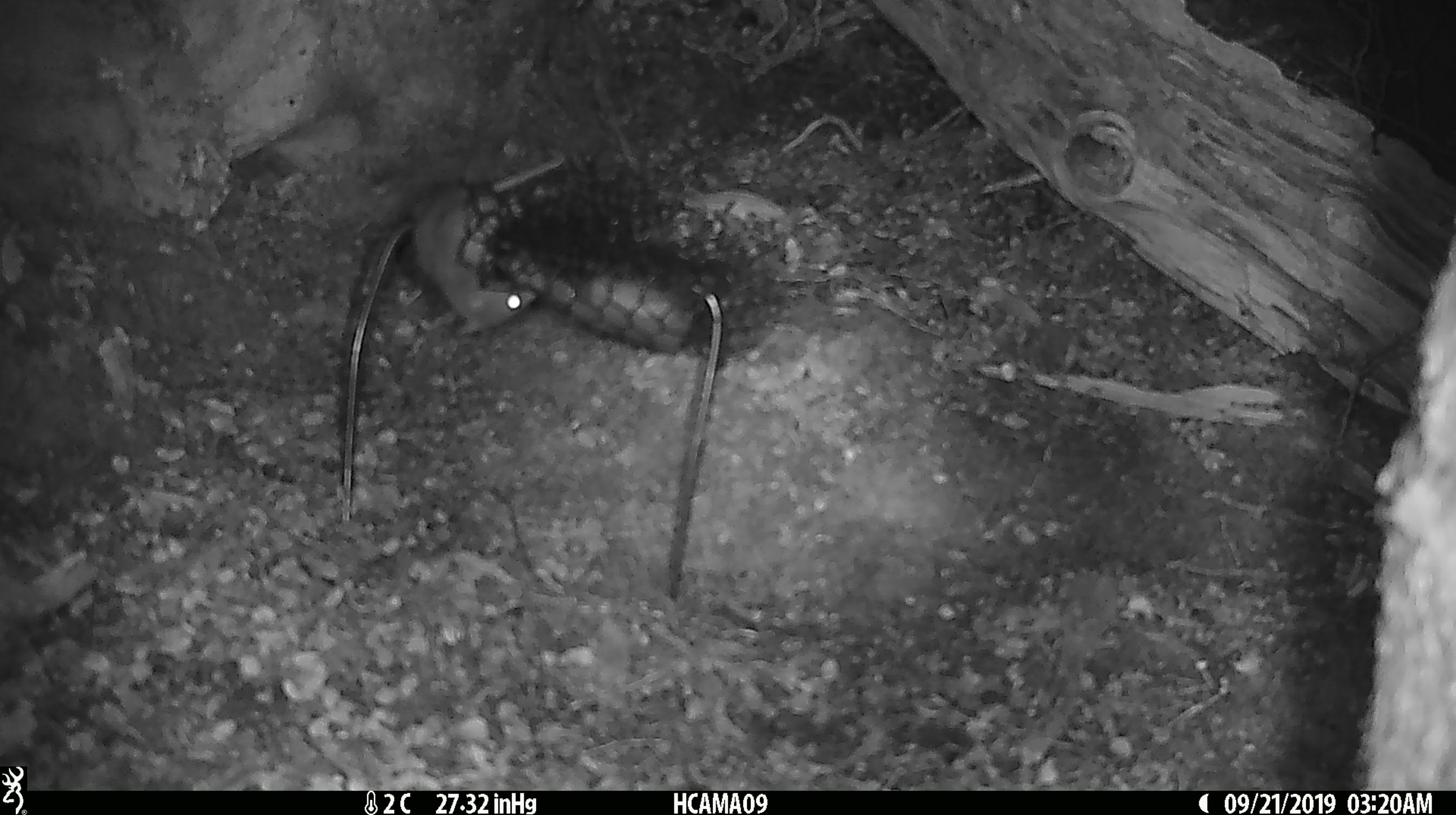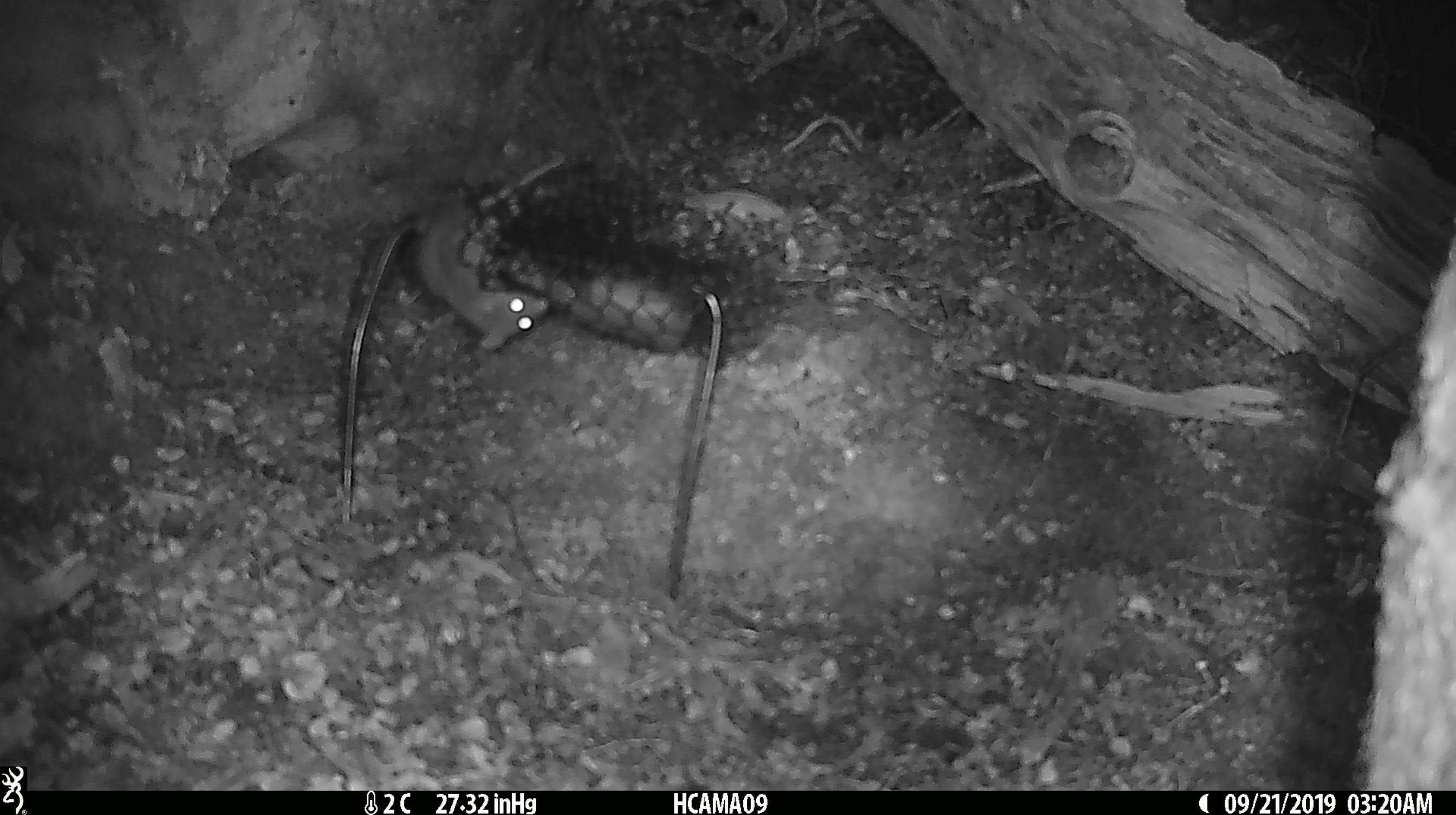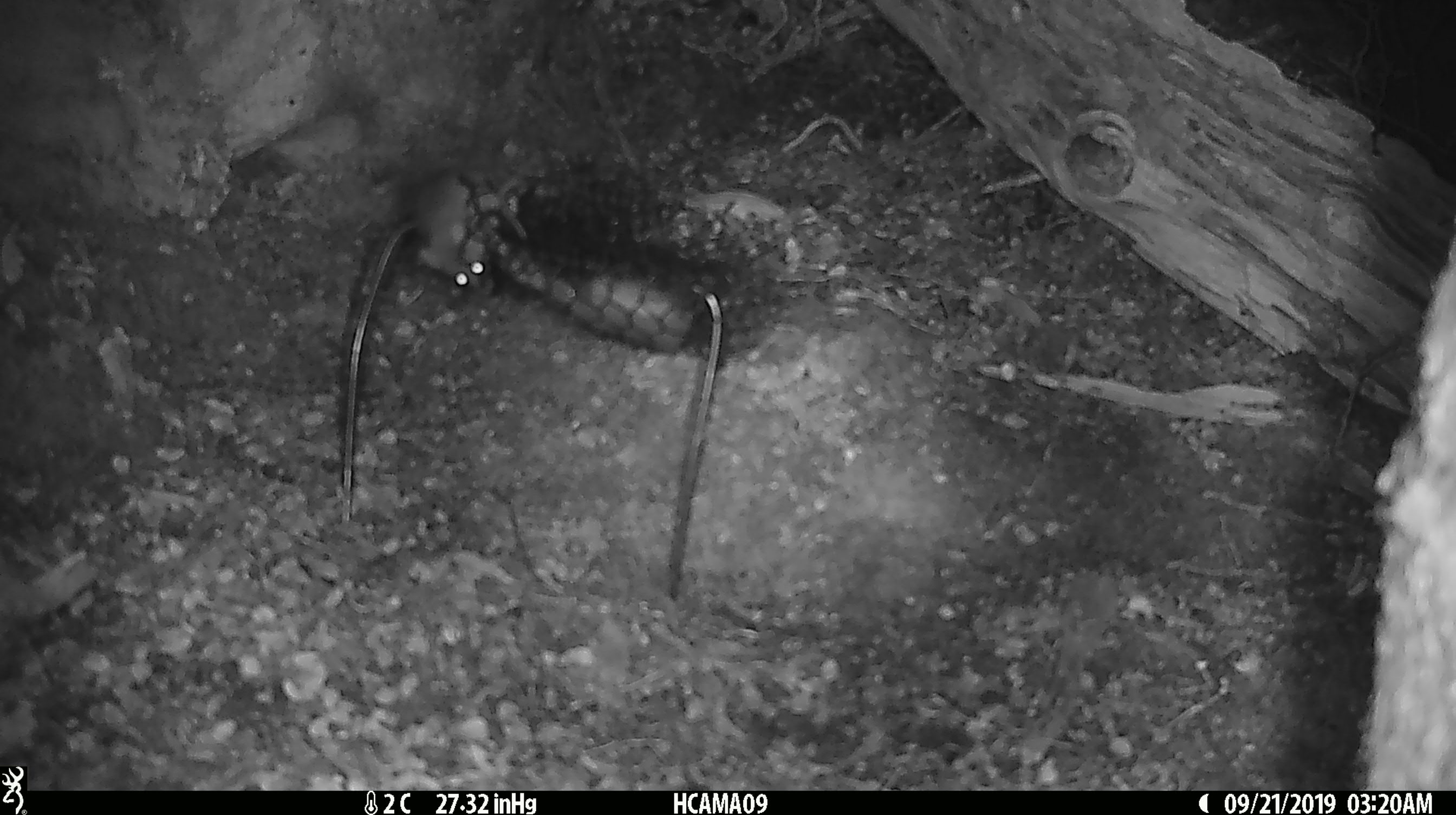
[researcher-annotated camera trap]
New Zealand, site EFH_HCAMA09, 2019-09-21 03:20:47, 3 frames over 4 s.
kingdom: Animalia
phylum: Chordata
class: Mammalia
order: Rodentia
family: Muridae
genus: Mus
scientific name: Mus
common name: mouse